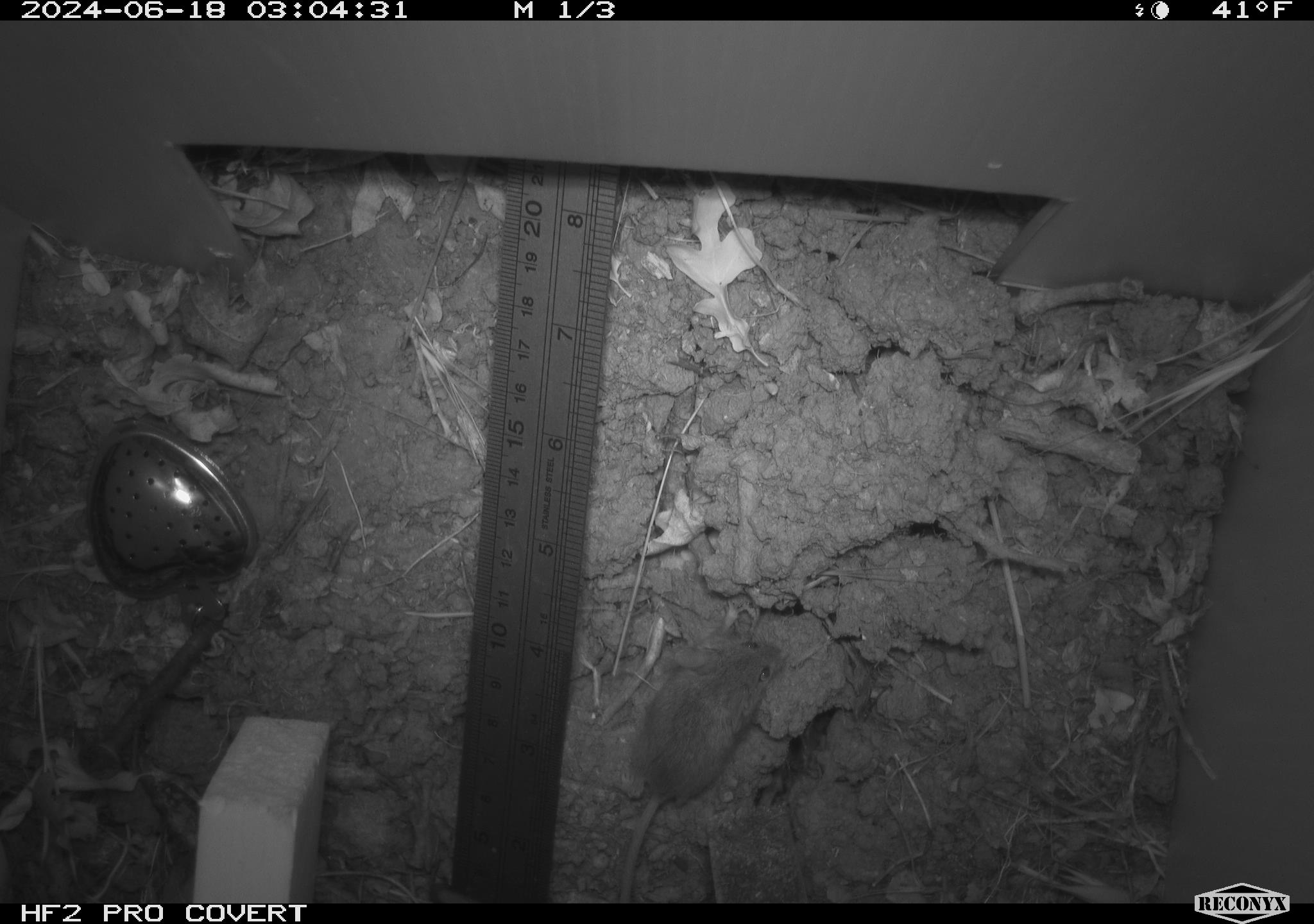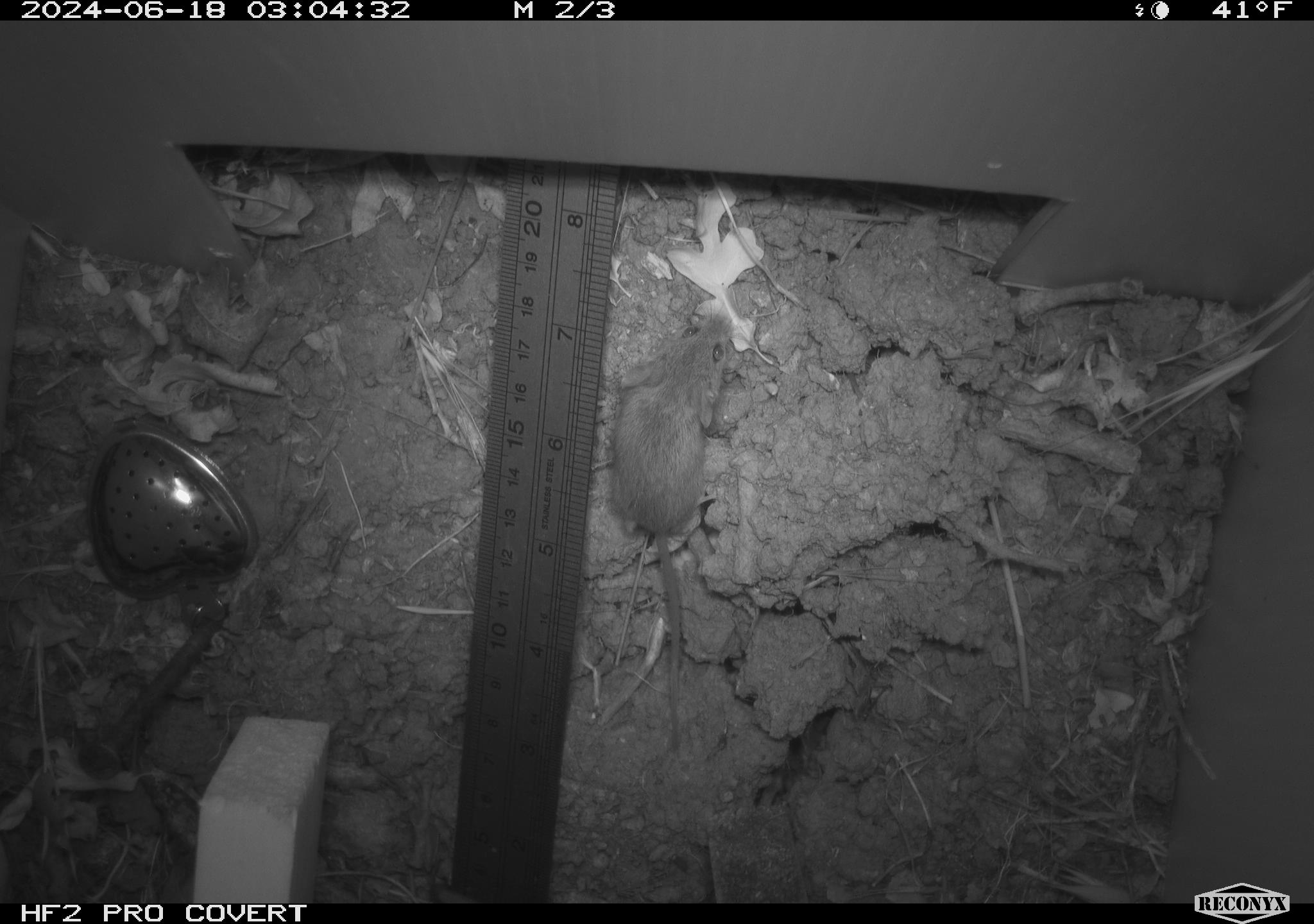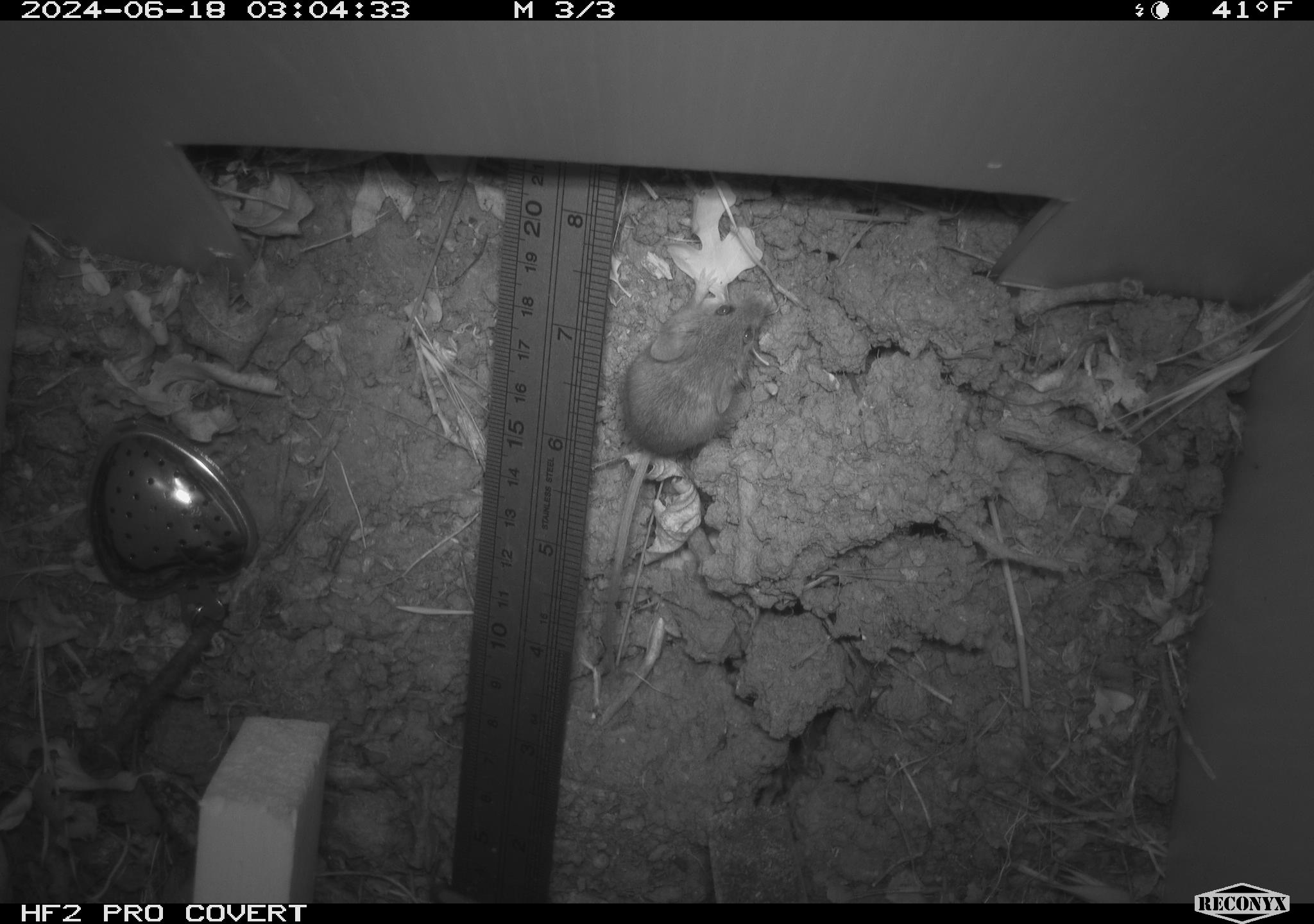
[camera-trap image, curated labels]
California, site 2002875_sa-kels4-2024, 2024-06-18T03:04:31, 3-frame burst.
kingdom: Animalia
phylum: Chordata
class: Mammalia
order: Rodentia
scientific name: Rodentia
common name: rodent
Rodent (Rodentia).